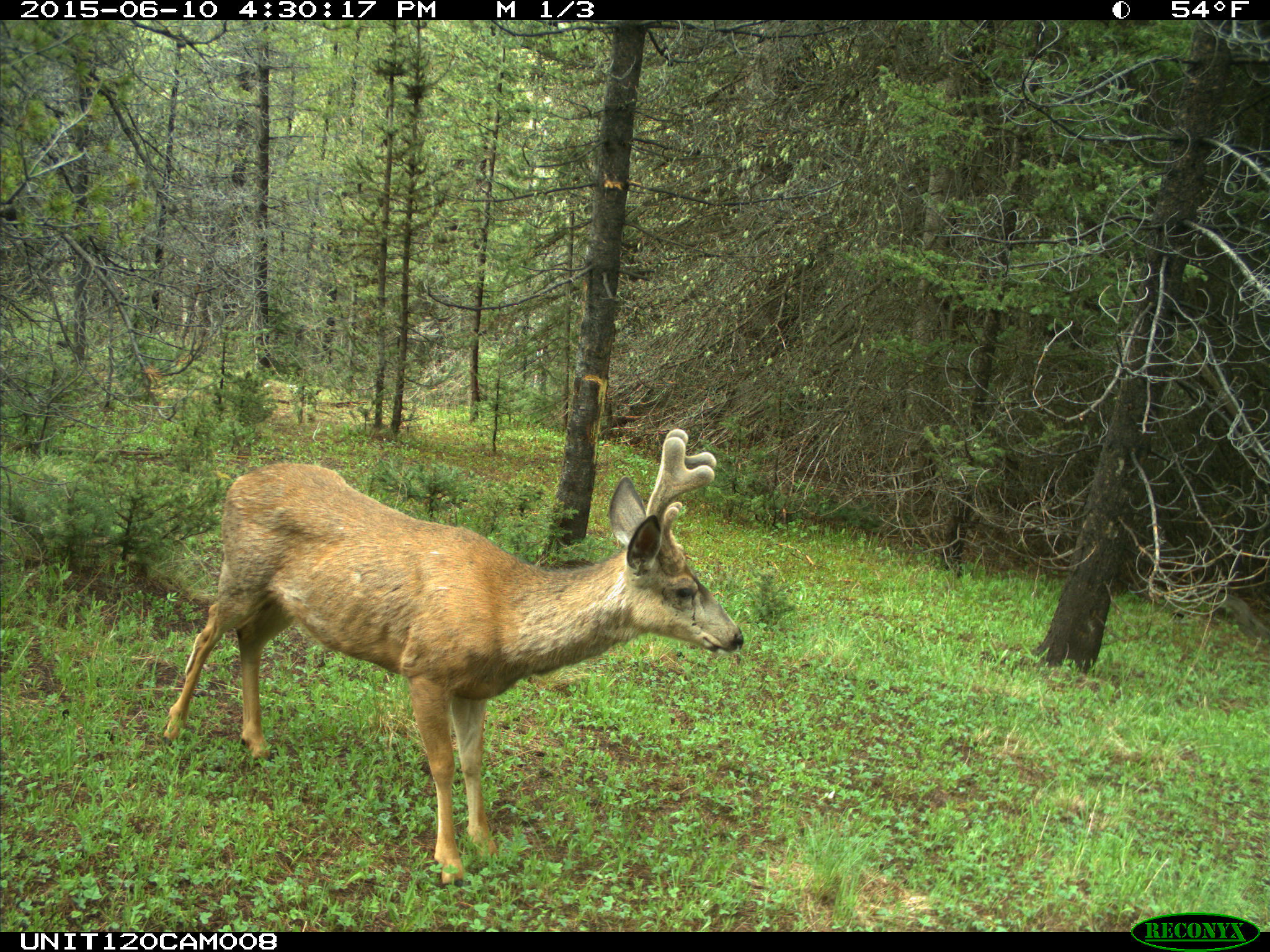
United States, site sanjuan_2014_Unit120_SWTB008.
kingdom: Animalia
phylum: Chordata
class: Mammalia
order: Artiodactyla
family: Cervidae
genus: Odocoileus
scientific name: Odocoileus hemionus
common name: mule deer